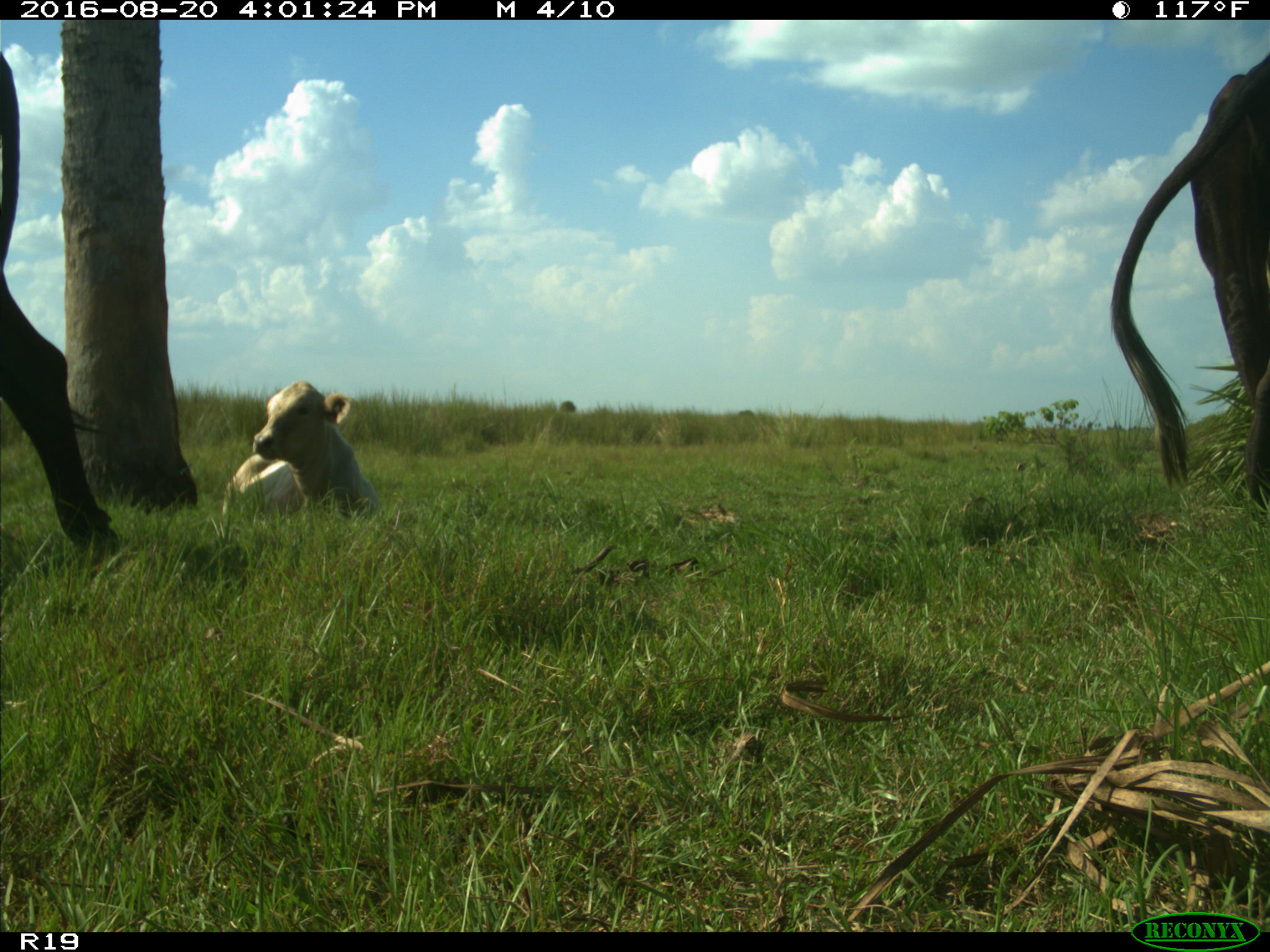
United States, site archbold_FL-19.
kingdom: Animalia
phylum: Chordata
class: Mammalia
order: Artiodactyla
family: Bovidae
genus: Bos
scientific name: Bos taurus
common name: domestic cow